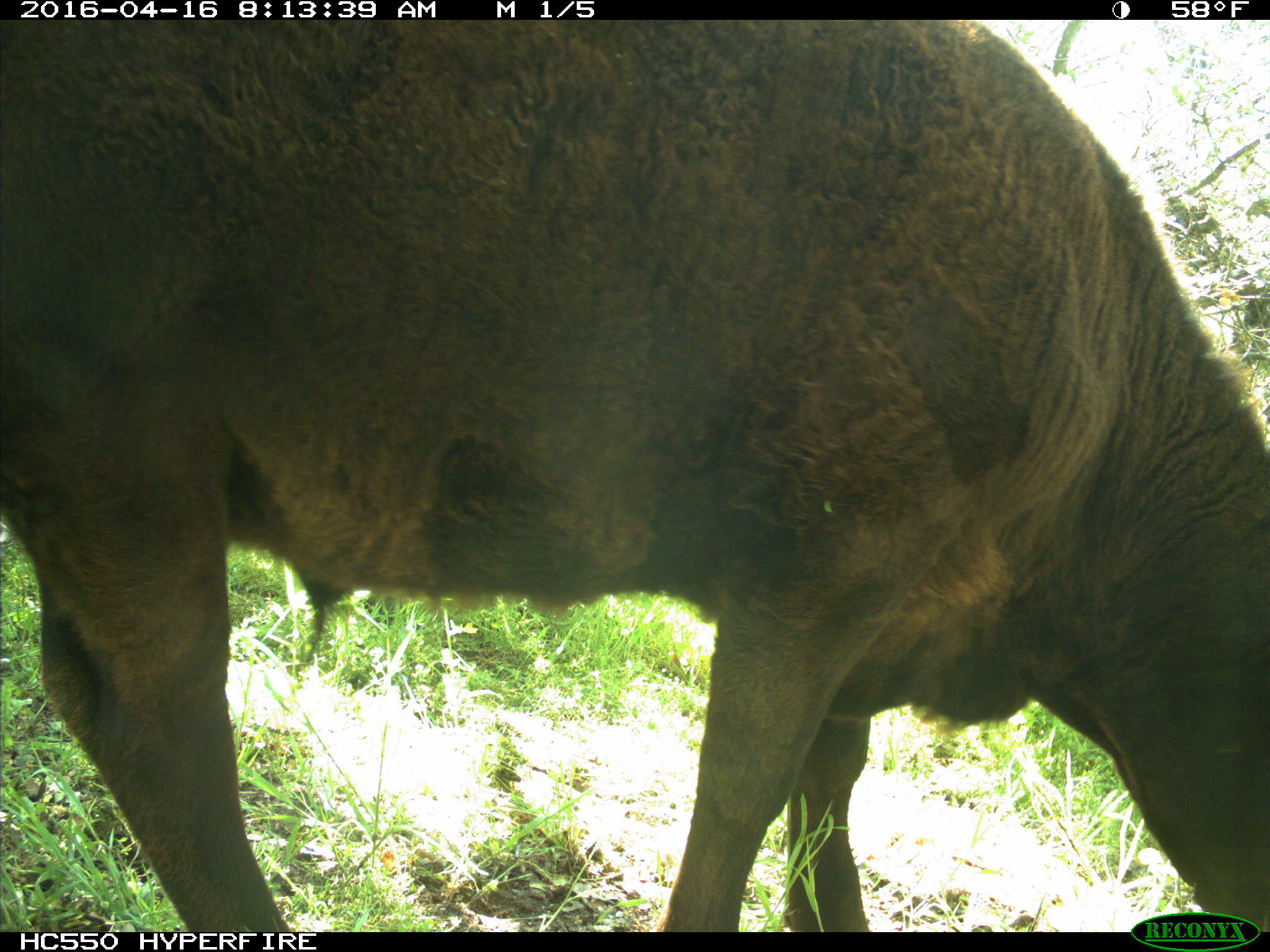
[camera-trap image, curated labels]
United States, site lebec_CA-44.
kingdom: Animalia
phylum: Chordata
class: Mammalia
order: Artiodactyla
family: Bovidae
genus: Bos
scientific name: Bos taurus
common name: domestic cow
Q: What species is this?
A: Bos taurus (domestic cow).